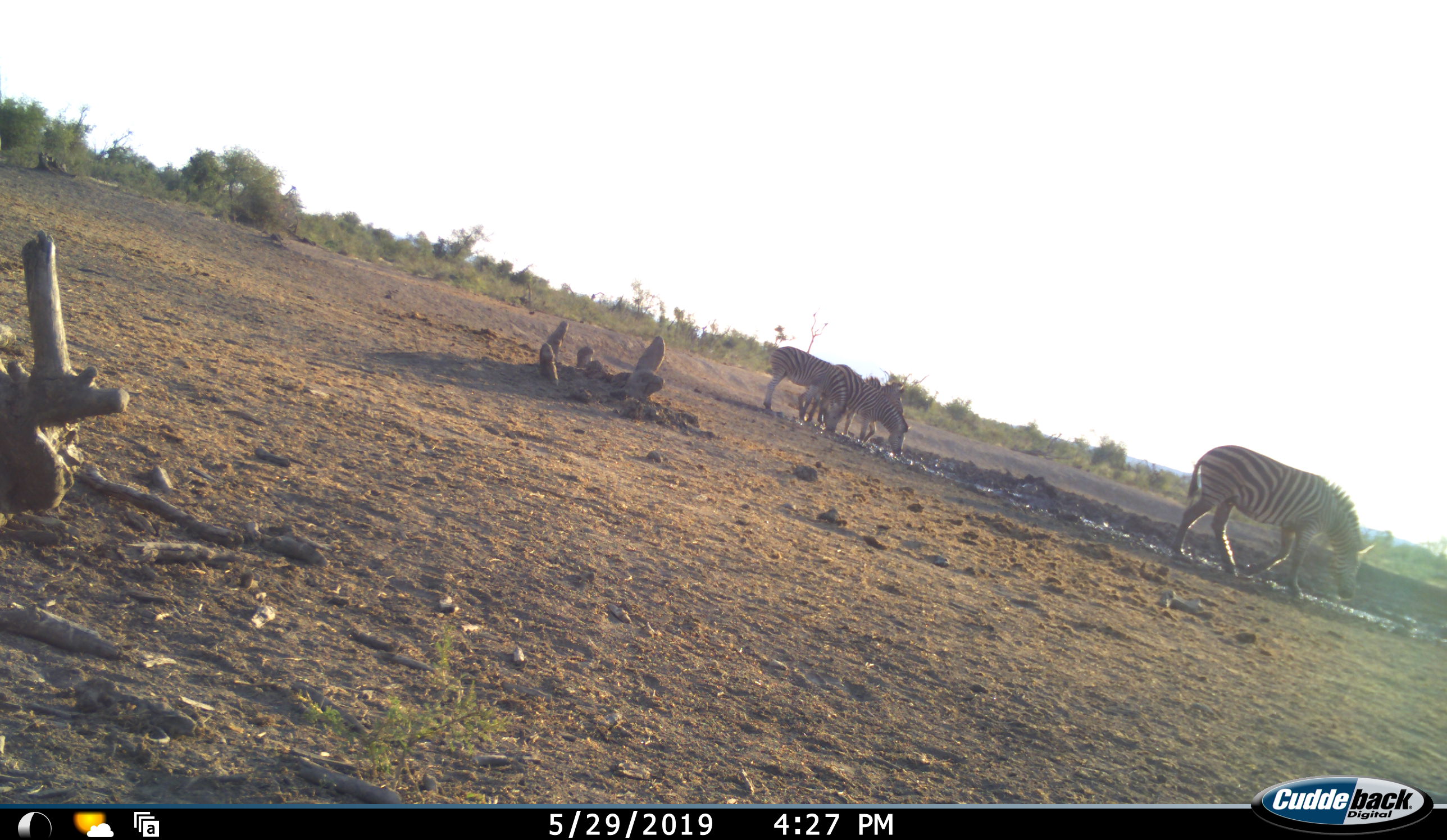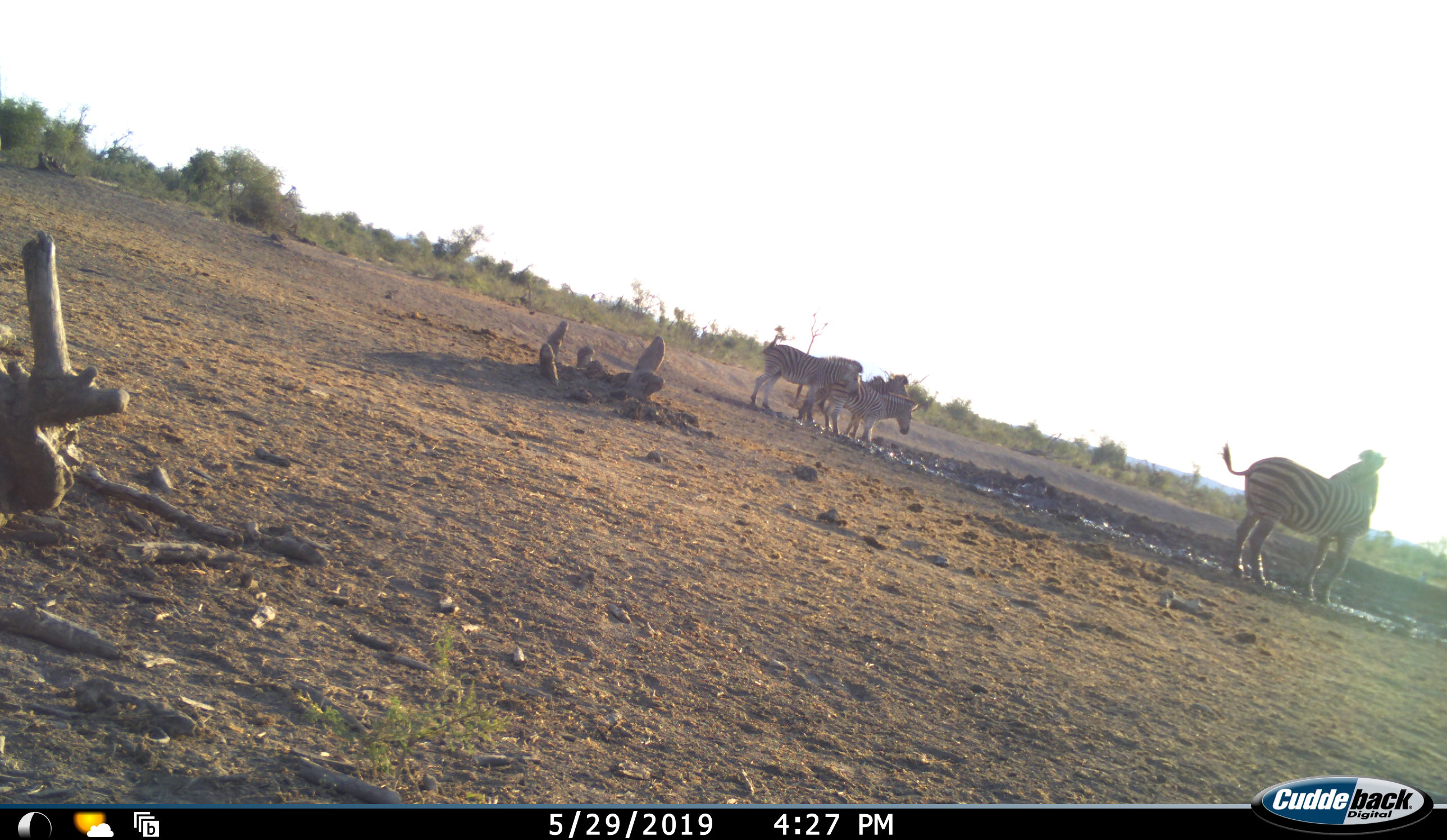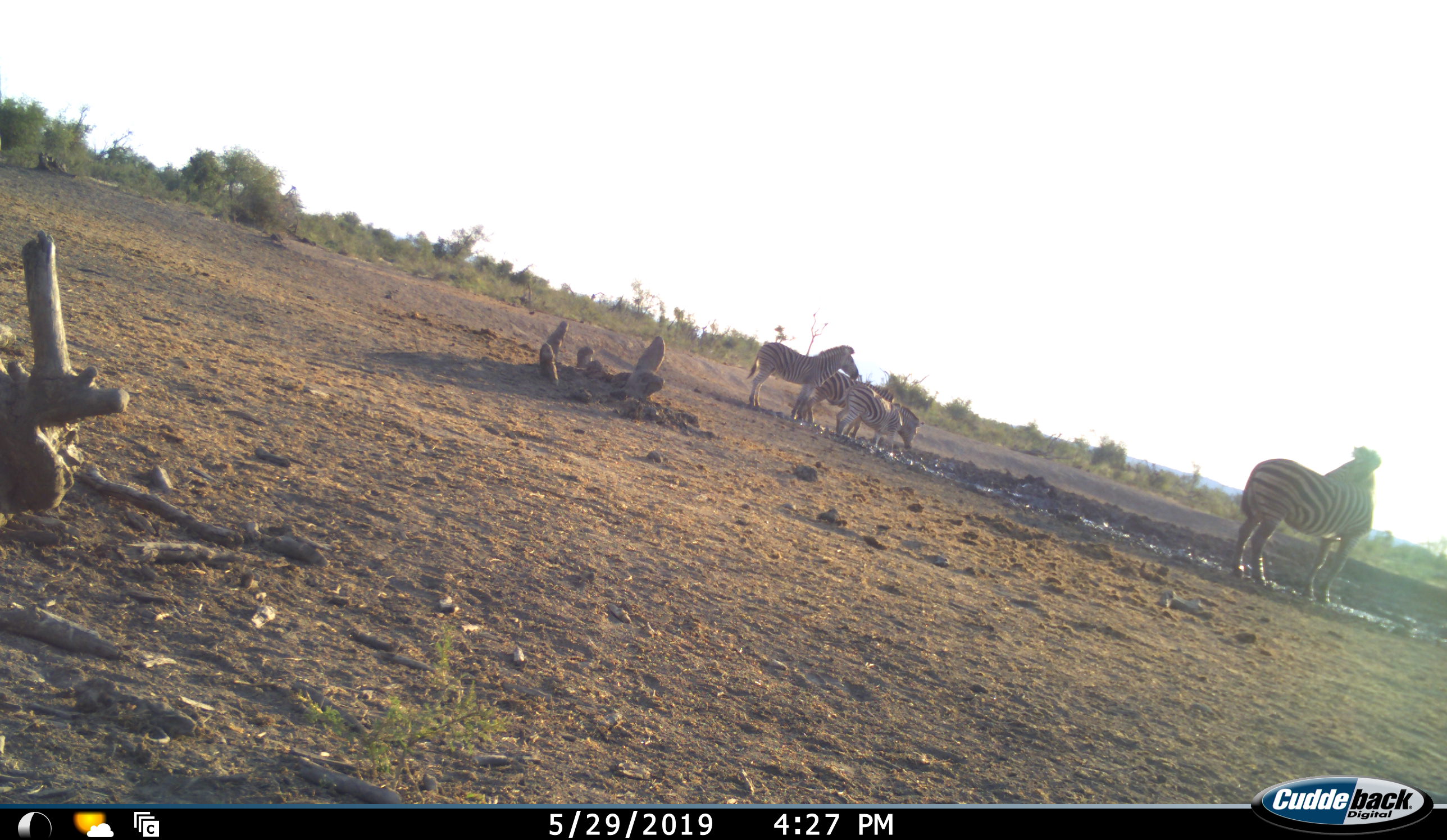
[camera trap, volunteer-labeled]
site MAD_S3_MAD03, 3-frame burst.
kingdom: Animalia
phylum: Chordata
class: Mammalia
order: Perissodactyla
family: Equidae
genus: Equus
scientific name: Equus quagga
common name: plains zebra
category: zebraplains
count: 4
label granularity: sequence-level